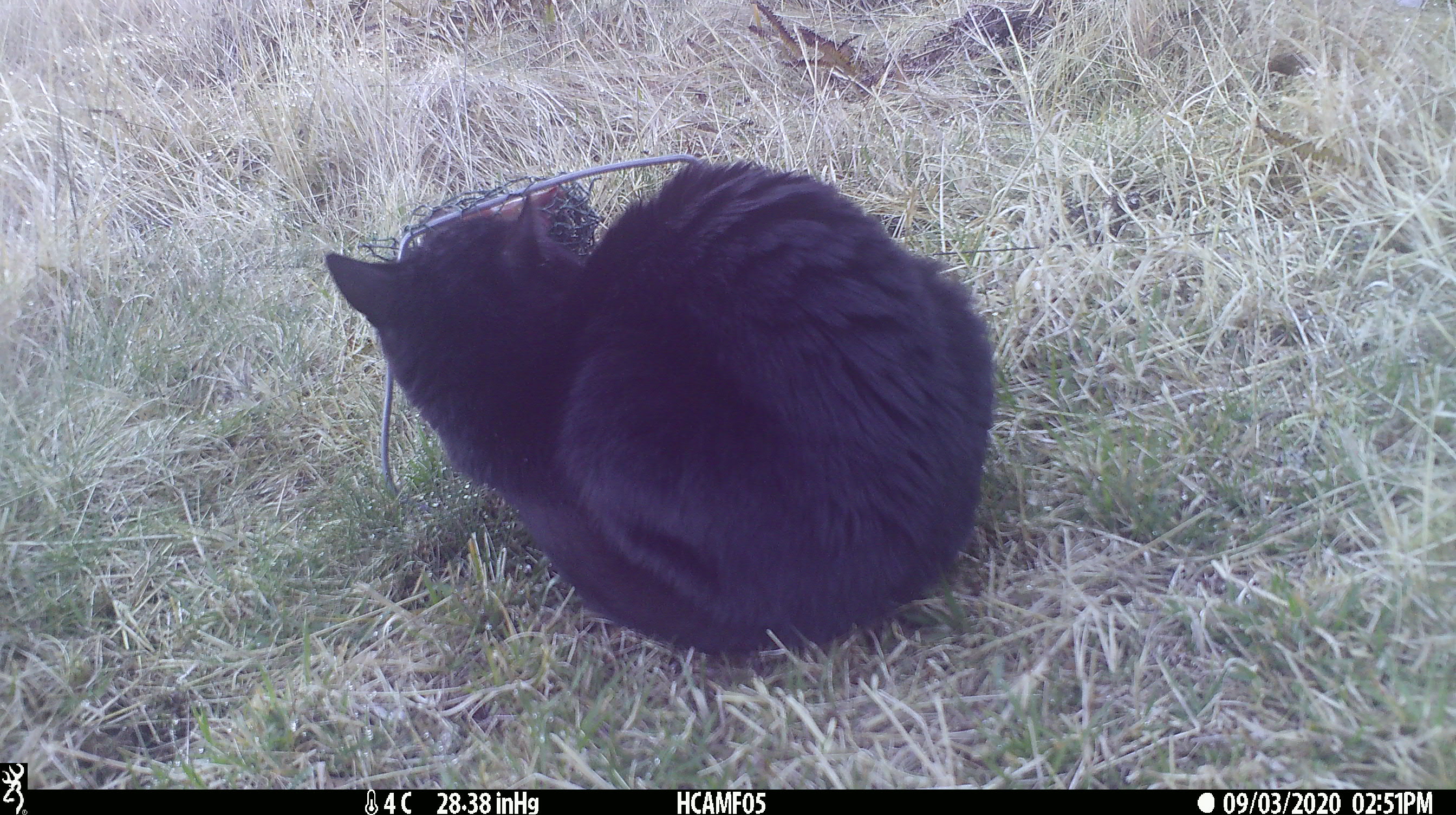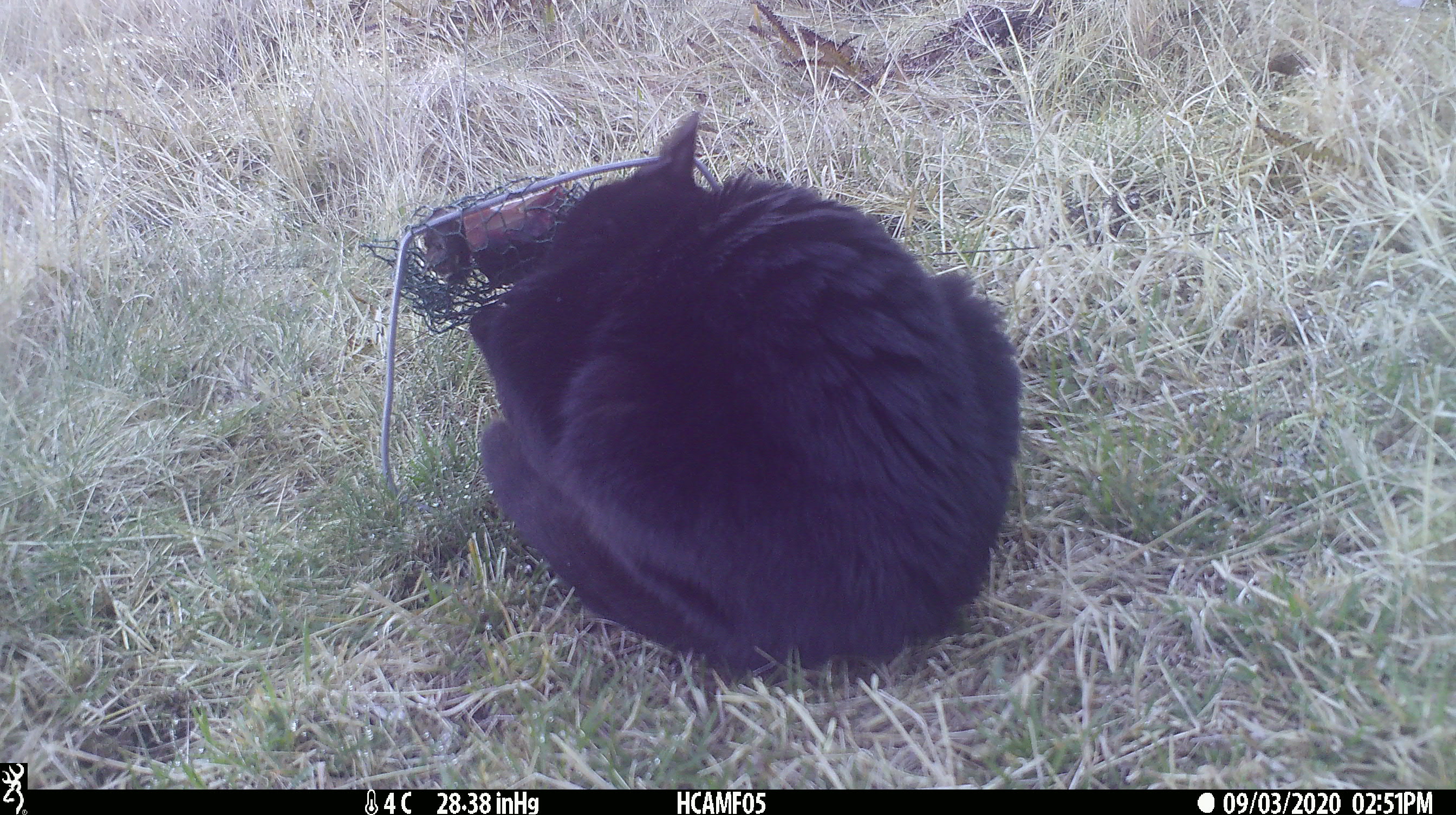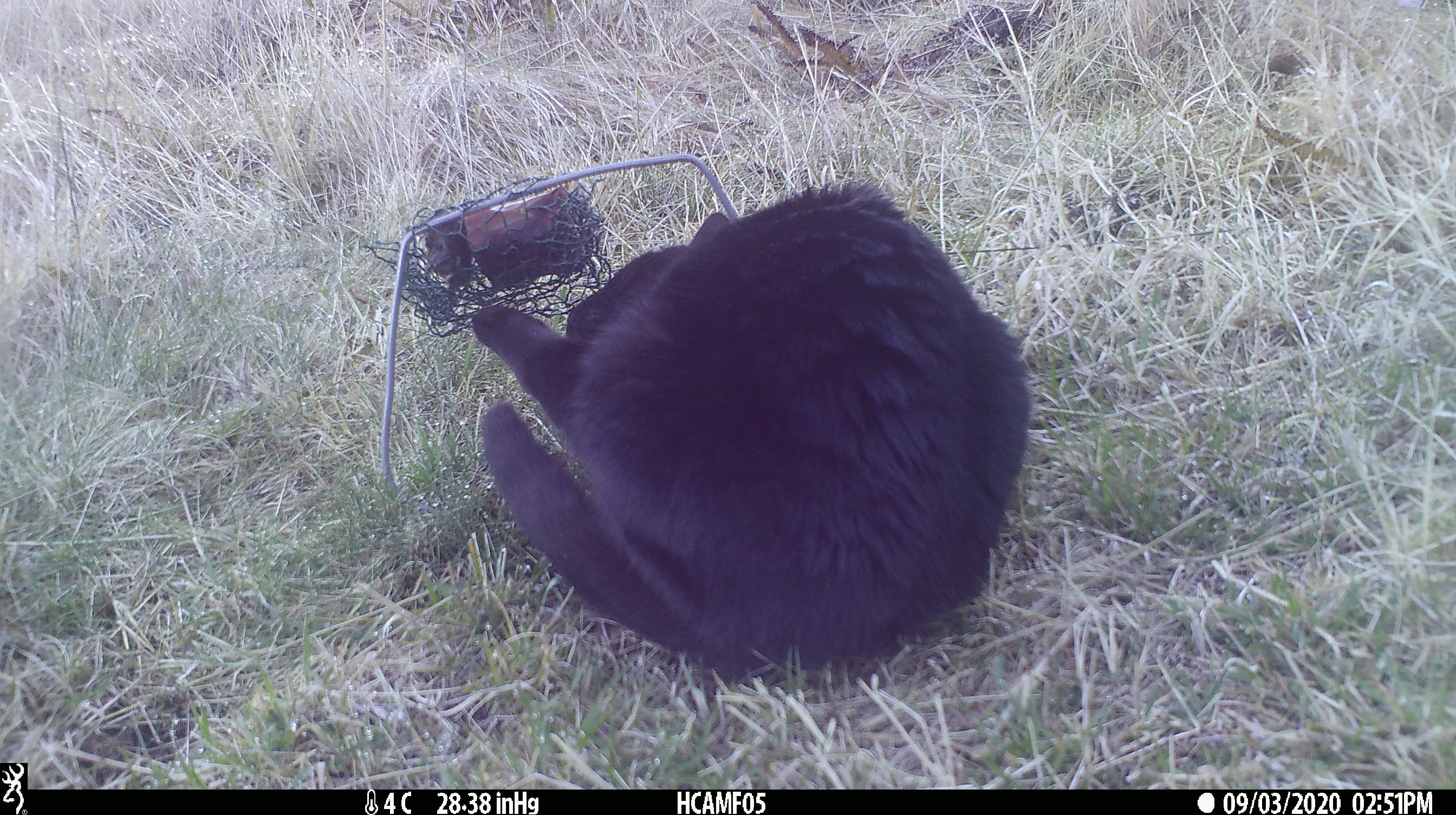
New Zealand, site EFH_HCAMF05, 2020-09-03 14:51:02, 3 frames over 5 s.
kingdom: Animalia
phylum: Chordata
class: Mammalia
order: Carnivora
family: Felidae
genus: Felis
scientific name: Felis catus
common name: domestic cat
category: cat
Cat (domestic cat) (Felis catus).